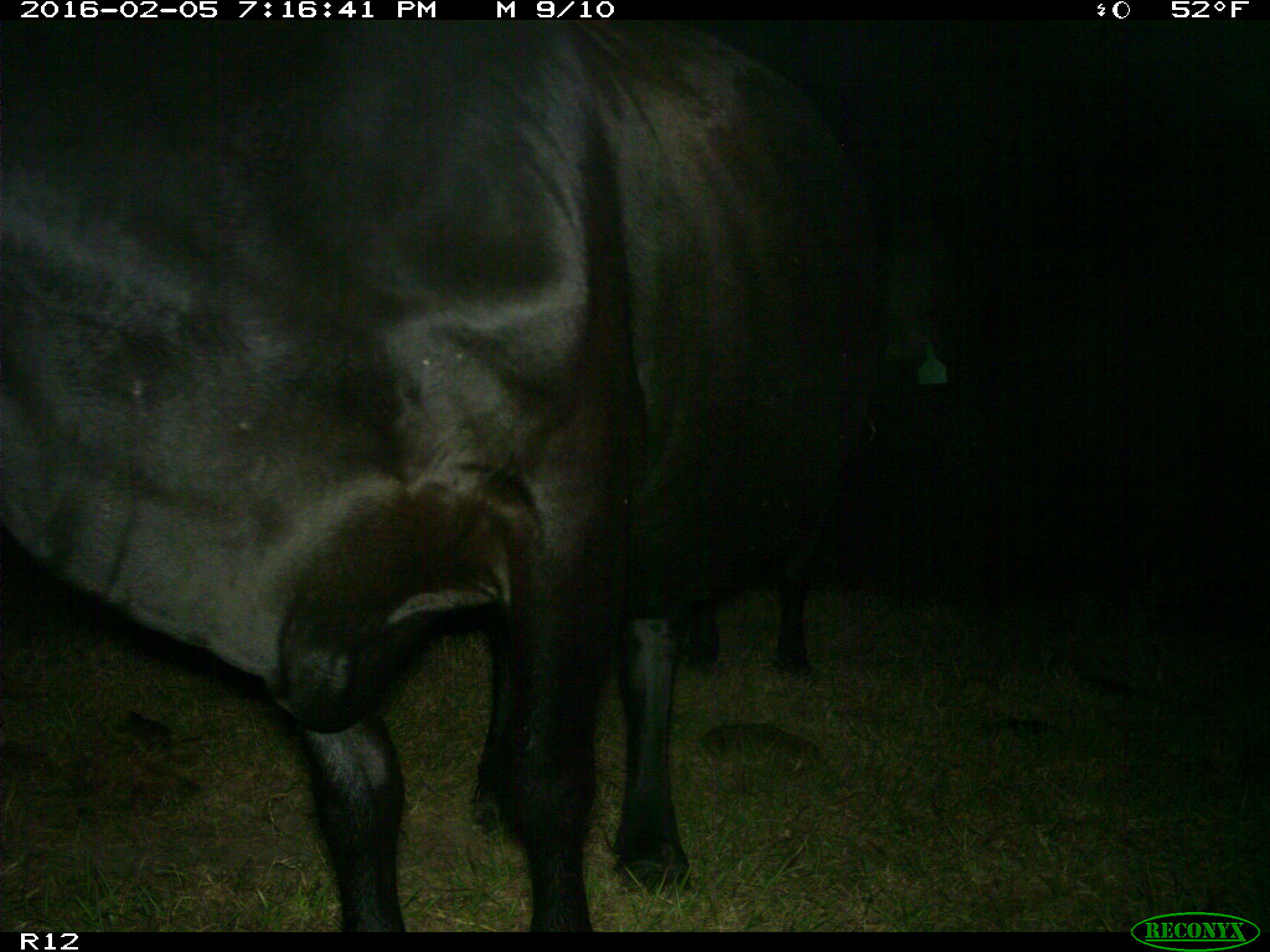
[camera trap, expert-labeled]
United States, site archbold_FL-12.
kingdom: Animalia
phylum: Chordata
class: Mammalia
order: Artiodactyla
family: Bovidae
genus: Bos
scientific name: Bos taurus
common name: domestic cow